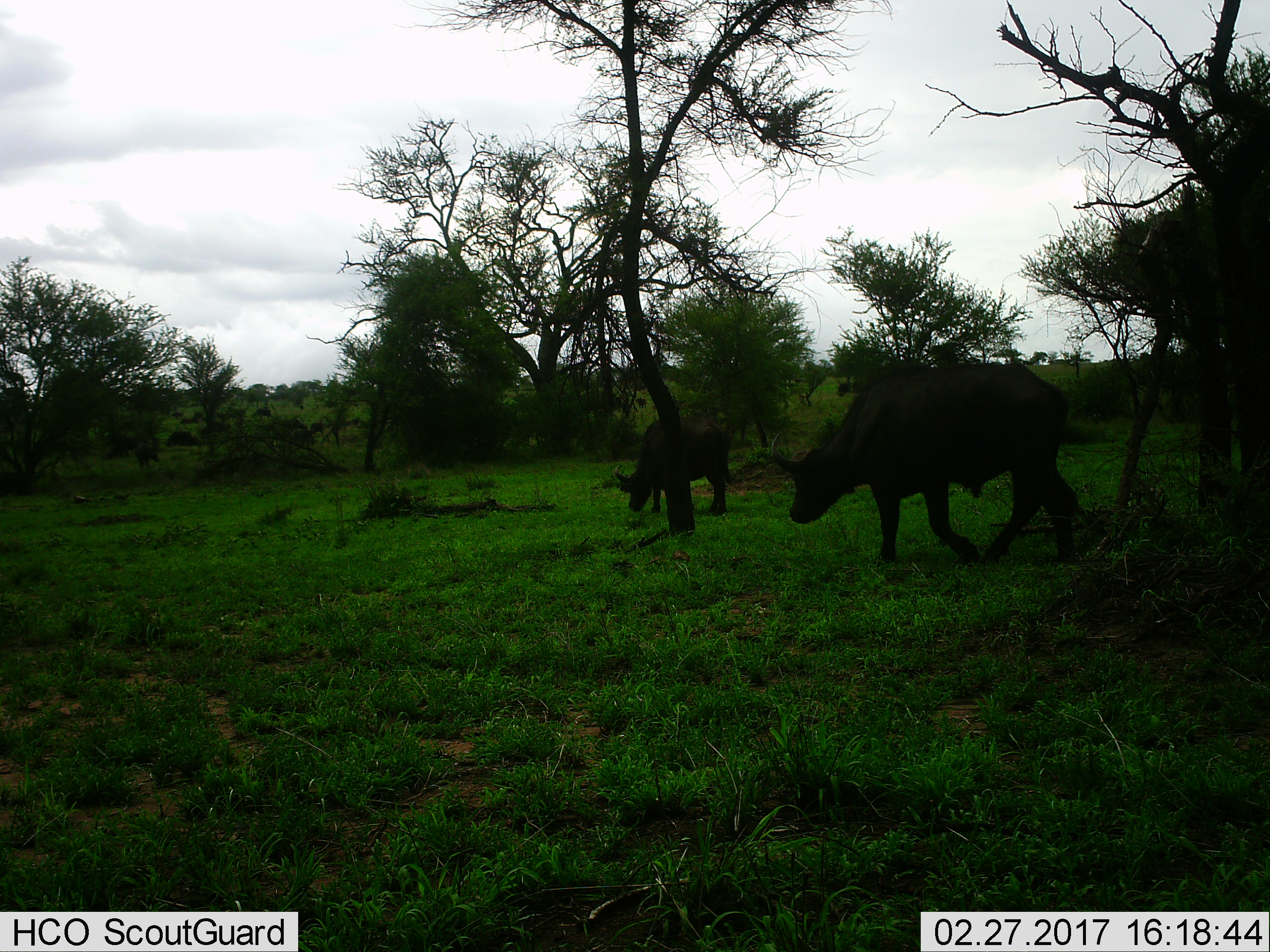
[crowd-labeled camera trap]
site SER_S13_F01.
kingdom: Animalia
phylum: Chordata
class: Mammalia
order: Artiodactyla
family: Bovidae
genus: Syncerus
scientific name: Syncerus caffer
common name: african buffalo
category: buffalo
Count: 2.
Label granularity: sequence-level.